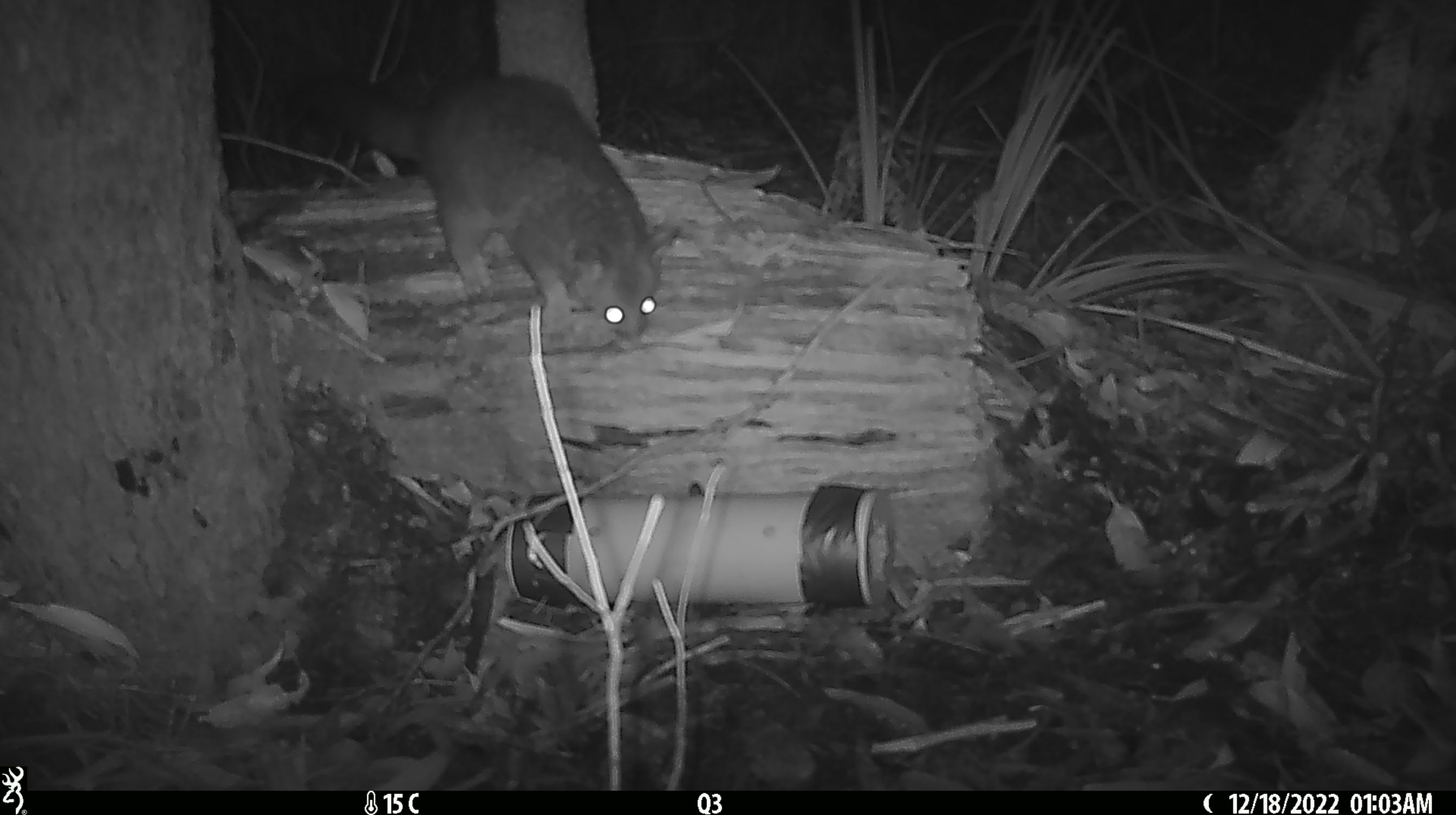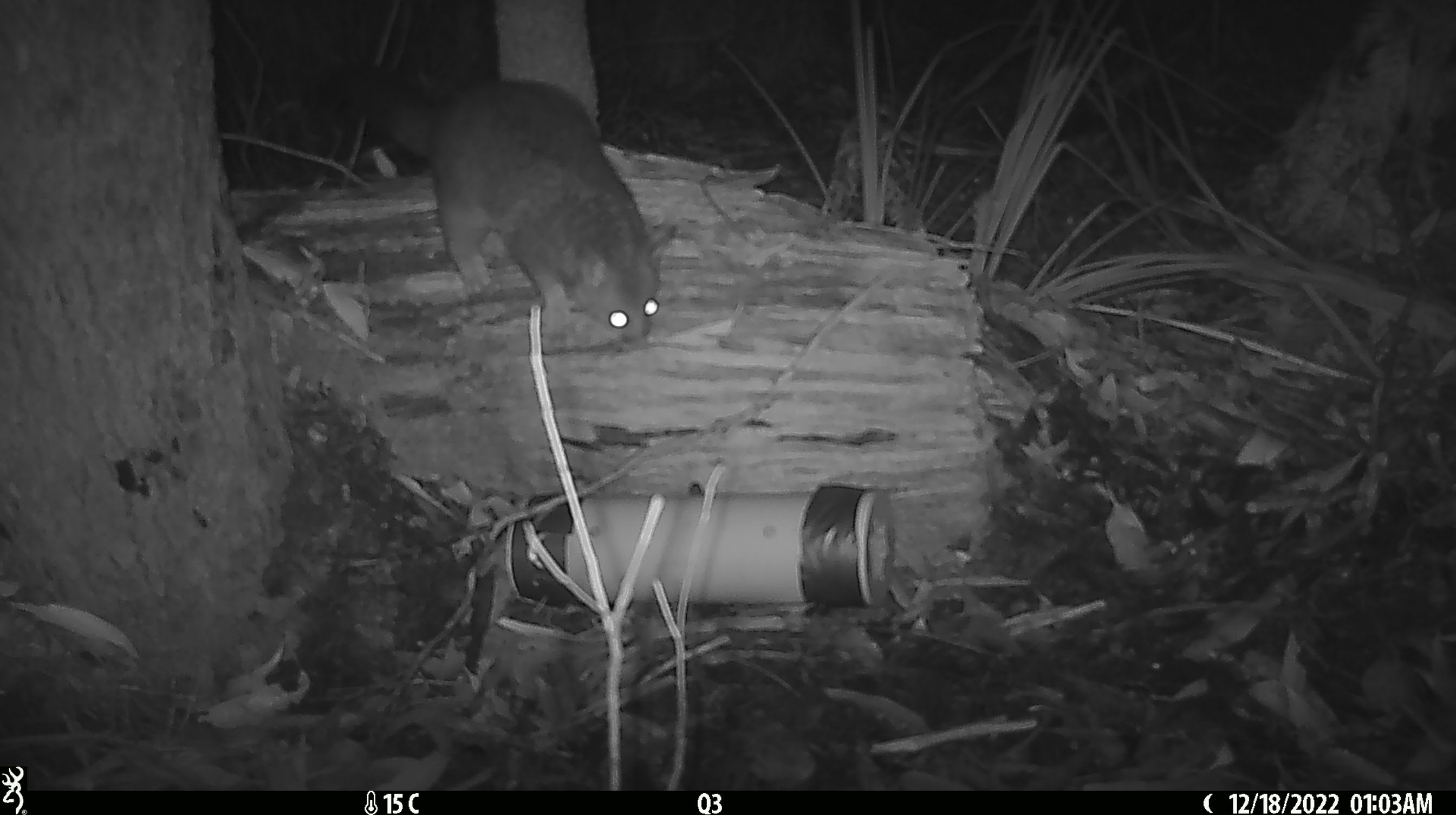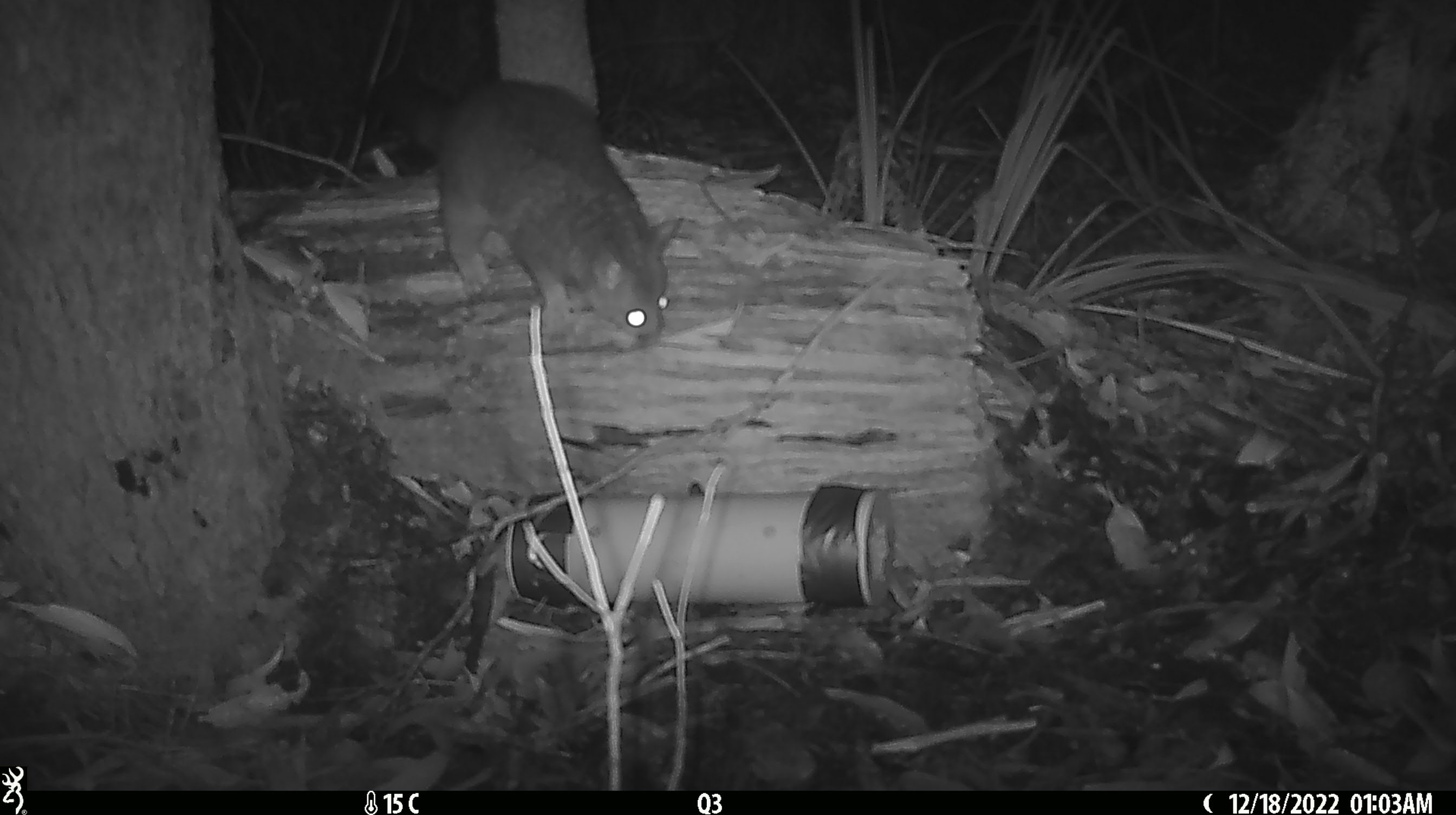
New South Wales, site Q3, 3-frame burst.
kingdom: Animalia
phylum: Chordata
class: Mammalia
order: Diprotodontia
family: Phalangeridae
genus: Trichosurus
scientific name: Trichosurus vulpecula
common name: common brushtail possum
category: possum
Possum (common brushtail possum) (Trichosurus vulpecula).